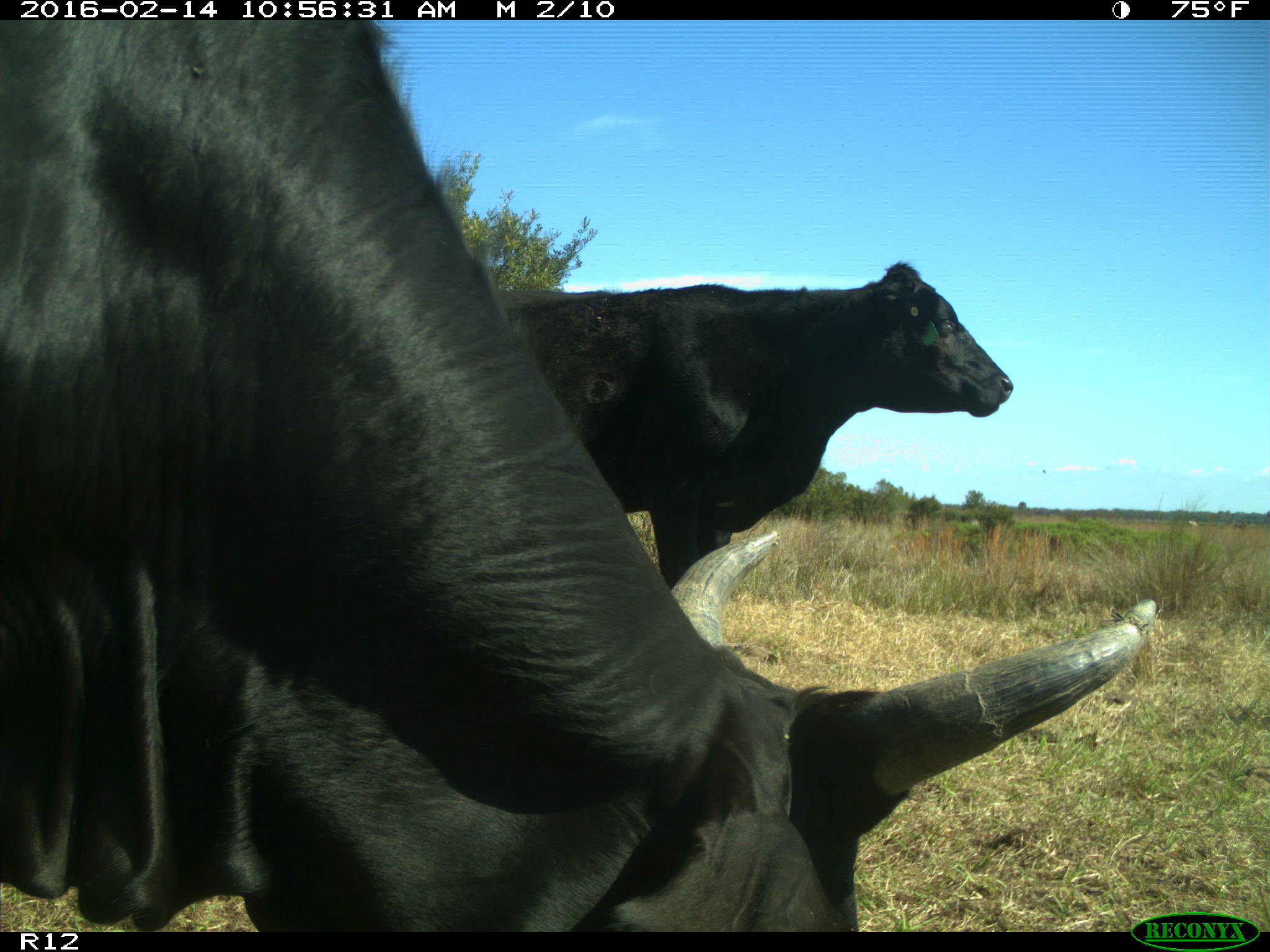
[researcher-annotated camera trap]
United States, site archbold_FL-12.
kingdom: Animalia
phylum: Chordata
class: Mammalia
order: Artiodactyla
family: Bovidae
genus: Bos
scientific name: Bos taurus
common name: domestic cow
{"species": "Bos taurus (domestic cow)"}